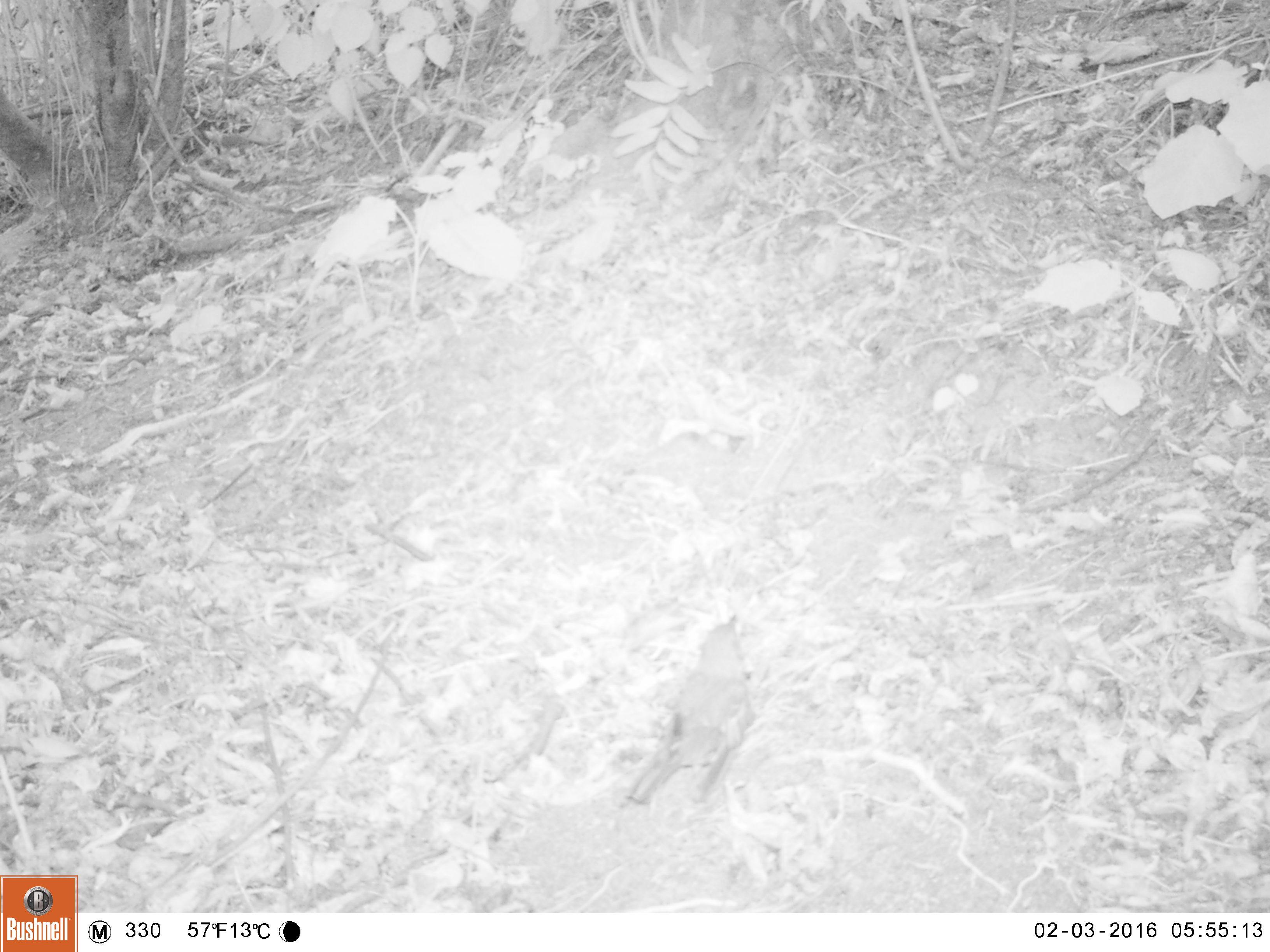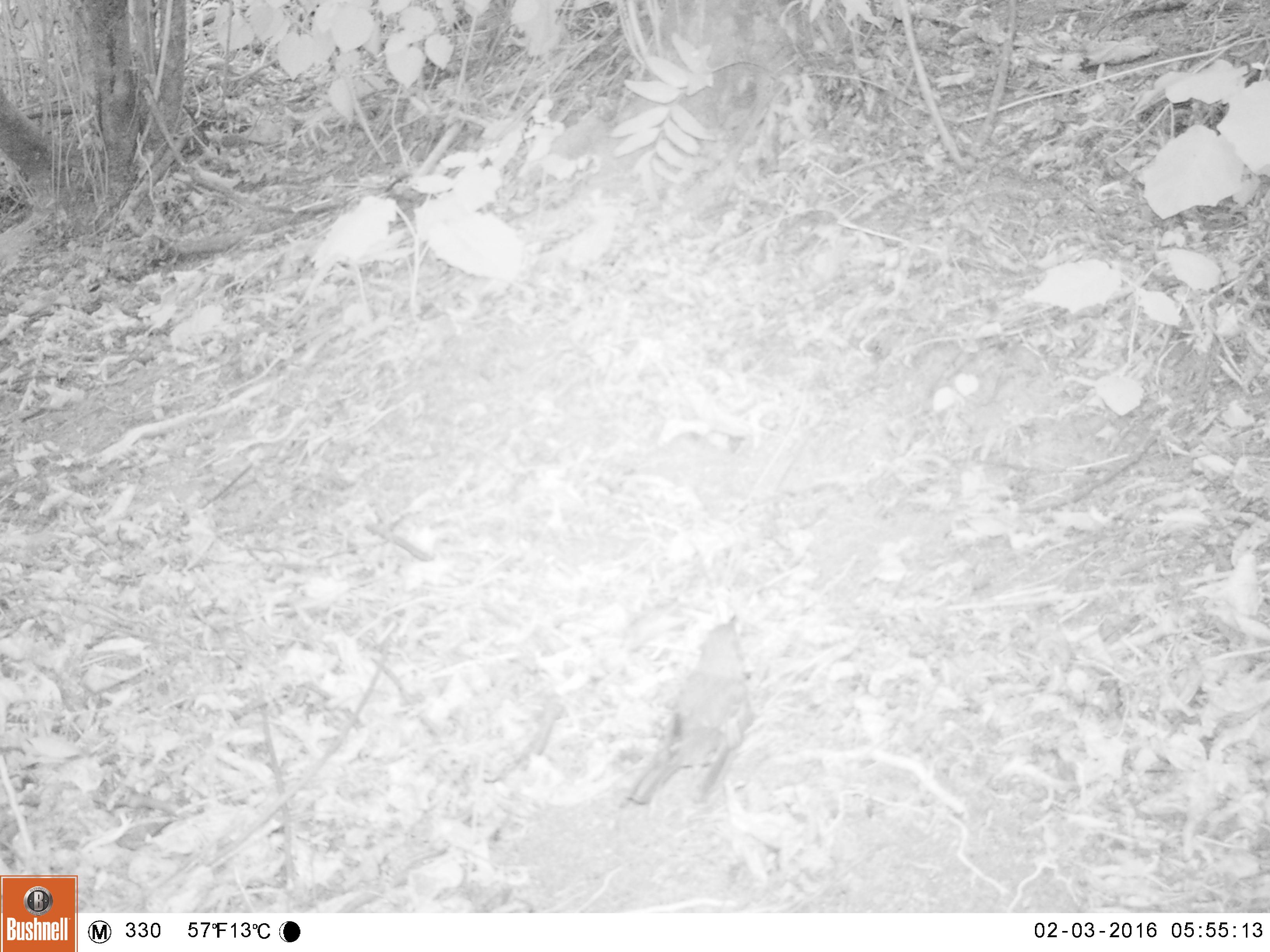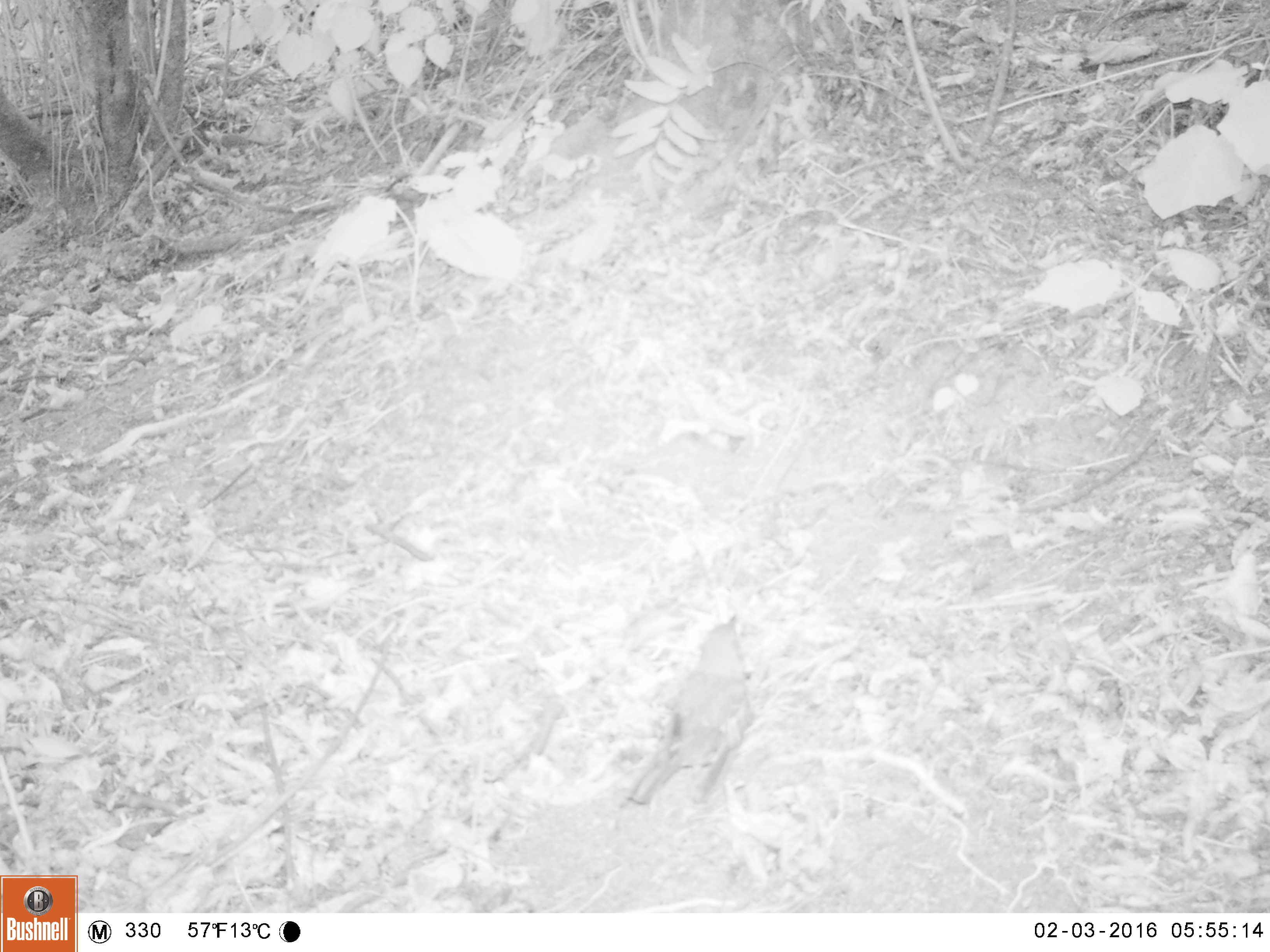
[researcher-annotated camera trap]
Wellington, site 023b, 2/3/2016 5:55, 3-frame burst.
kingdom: Animalia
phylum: Chordata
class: Aves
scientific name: Aves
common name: bird